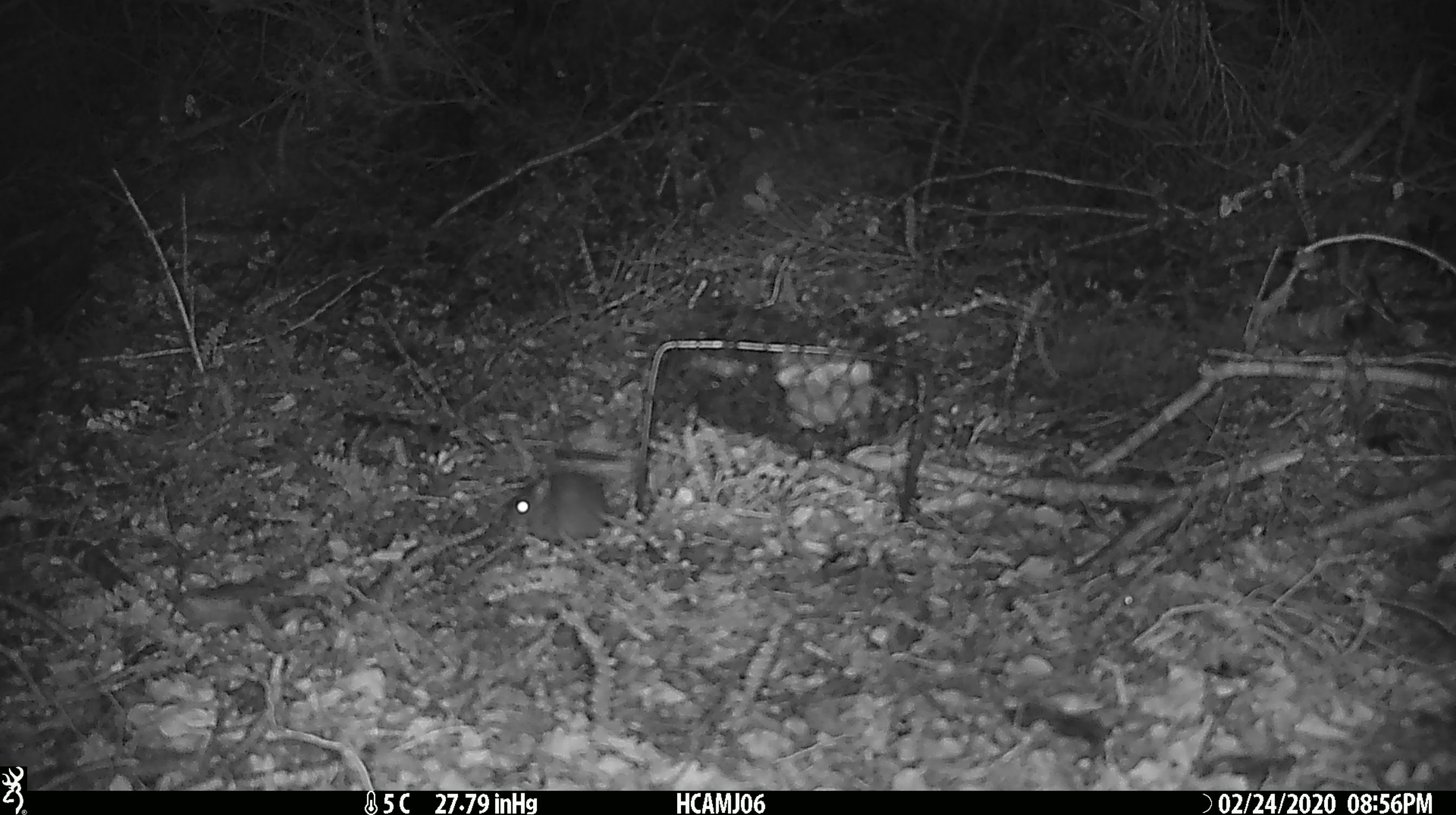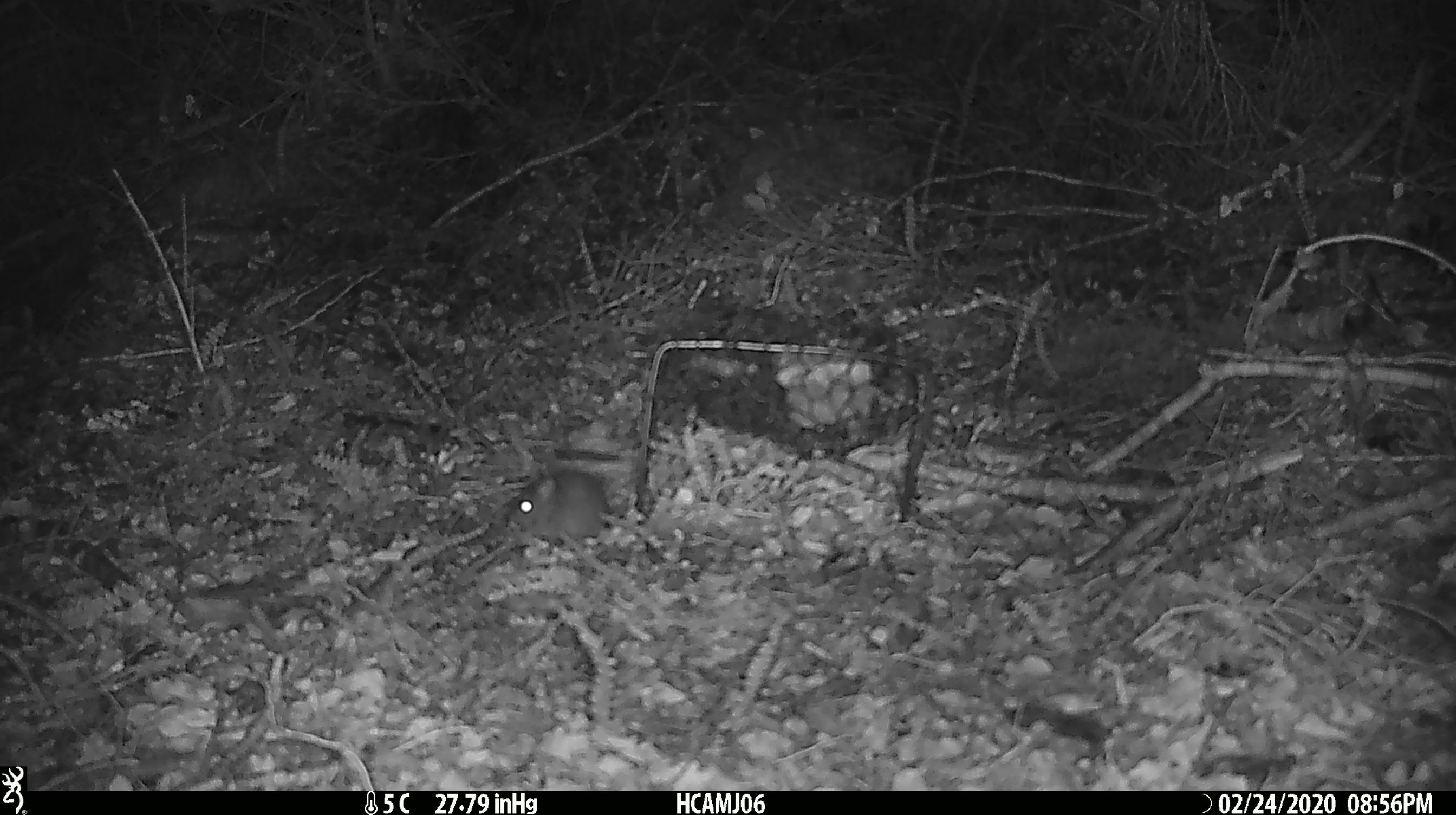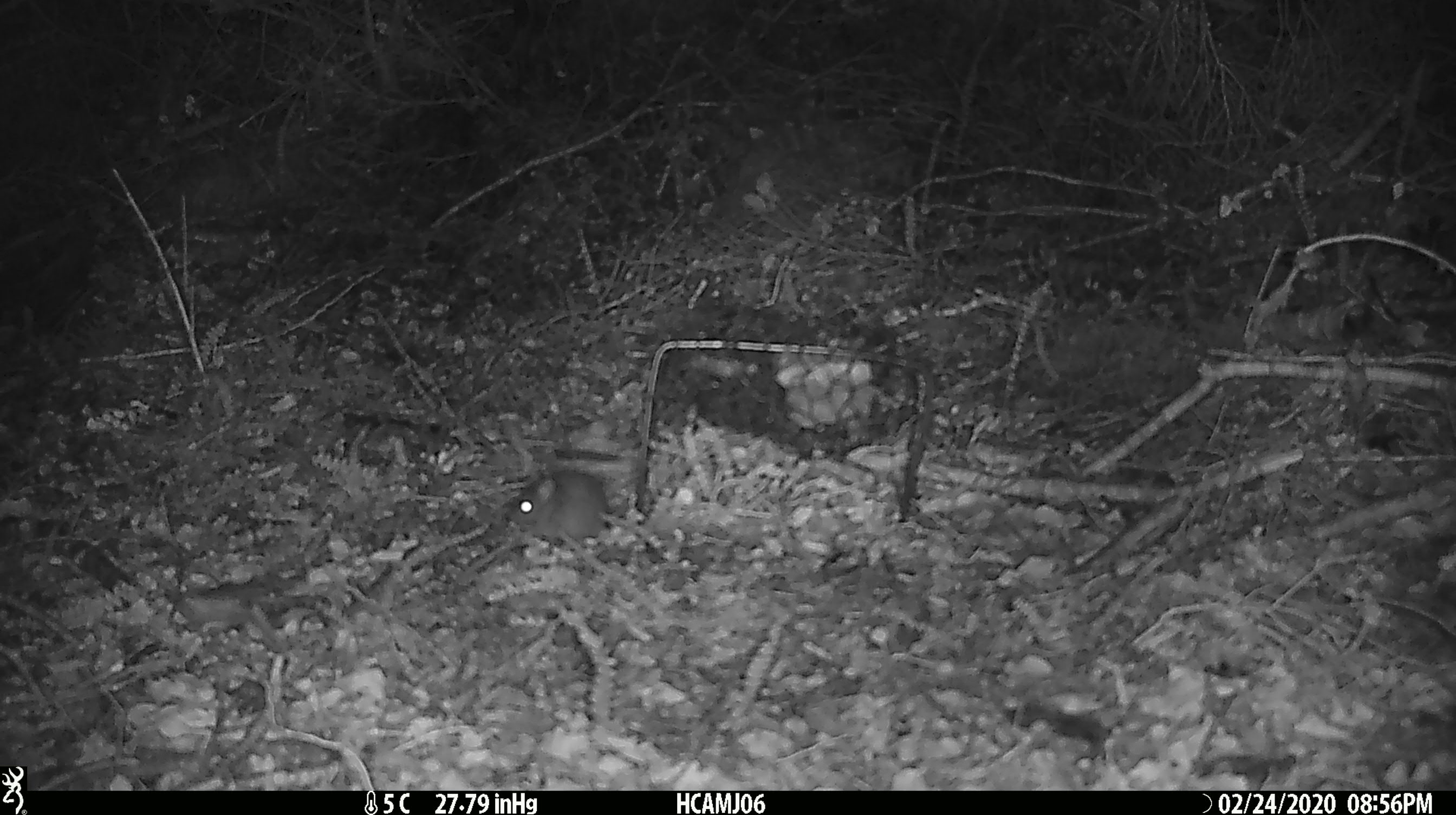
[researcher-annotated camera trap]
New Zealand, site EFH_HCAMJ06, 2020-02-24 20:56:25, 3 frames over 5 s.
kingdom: Animalia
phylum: Chordata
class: Mammalia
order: Rodentia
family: Muridae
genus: Mus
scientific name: Mus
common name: mouse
Mouse (Mus).